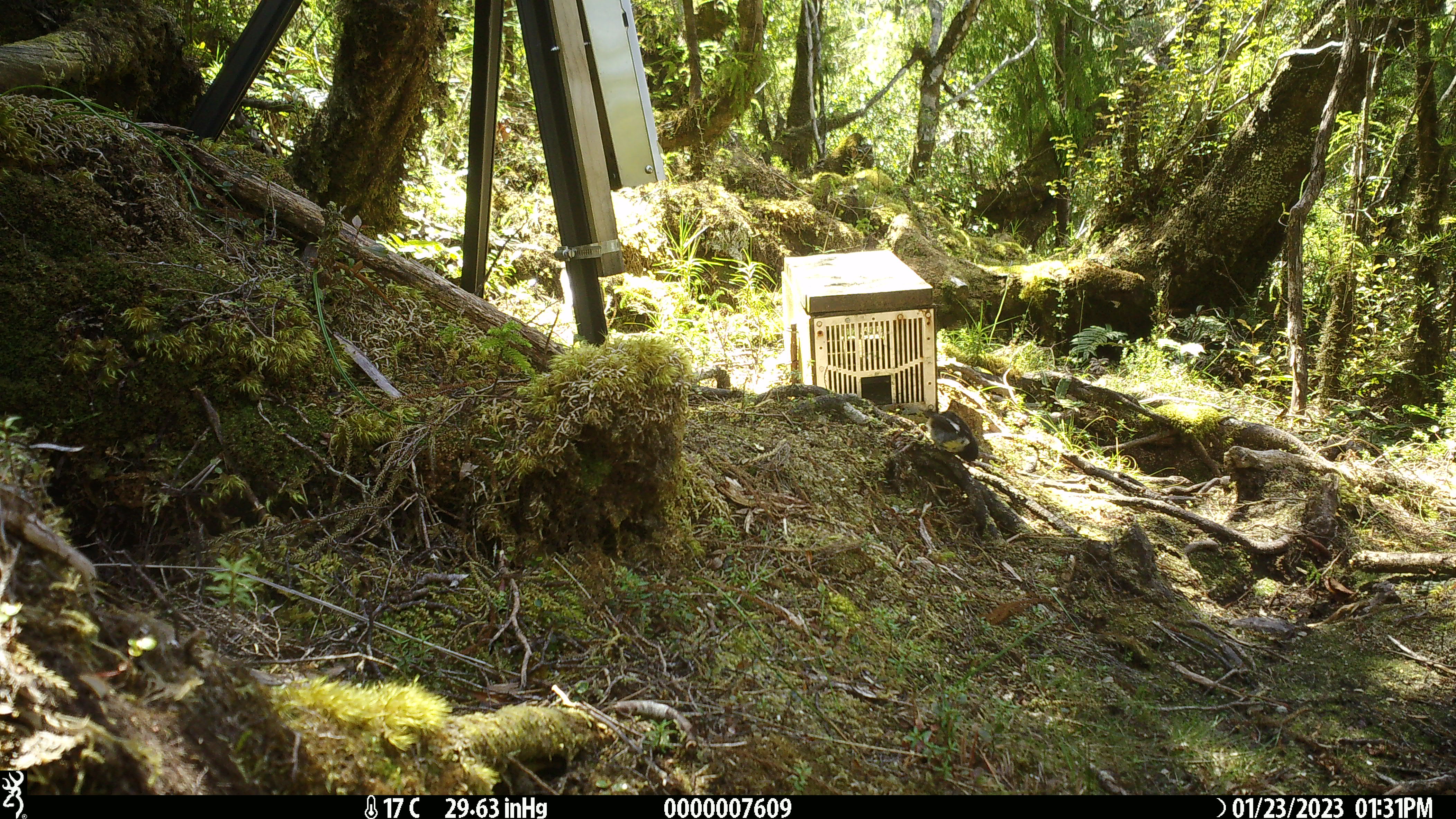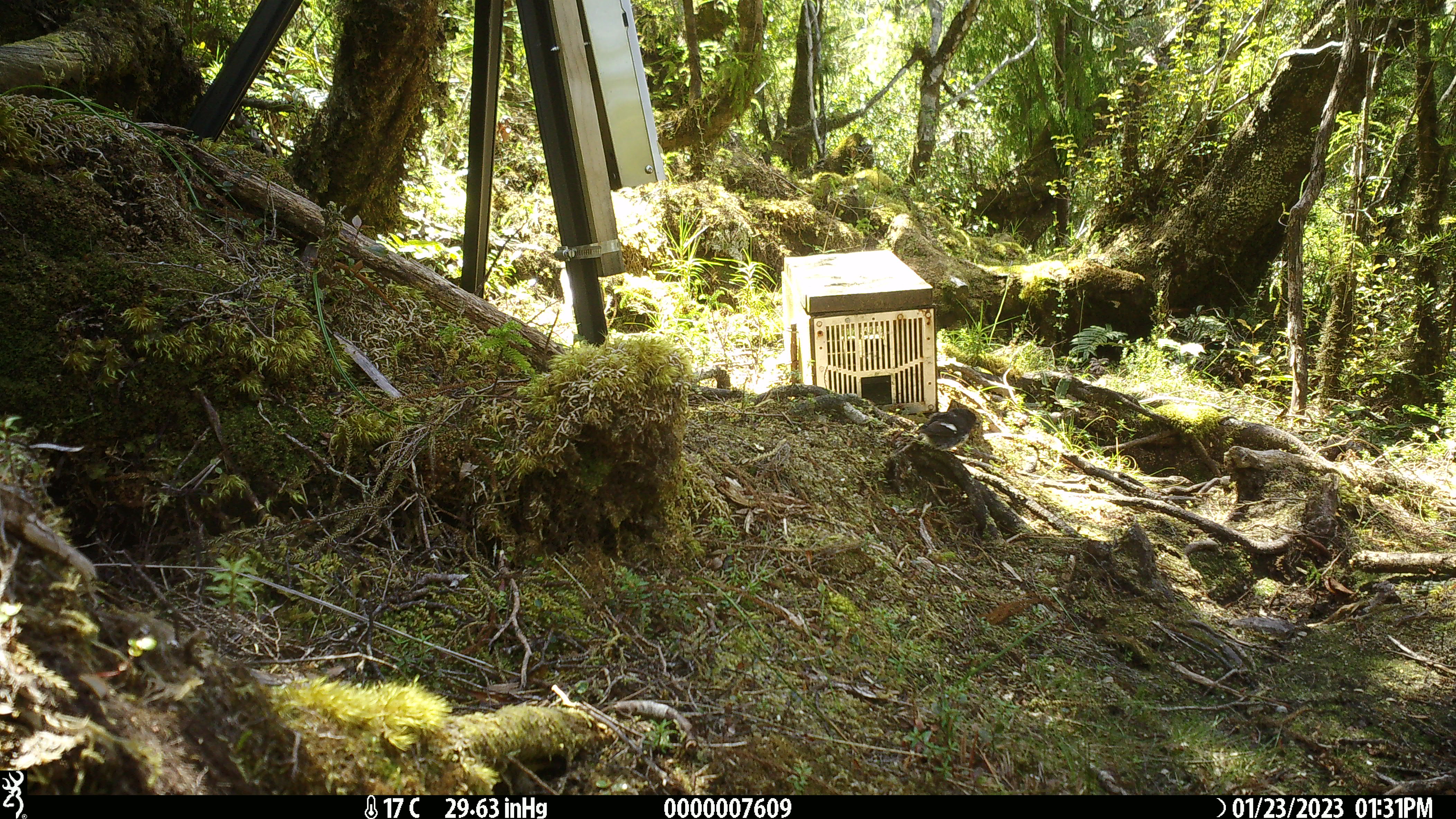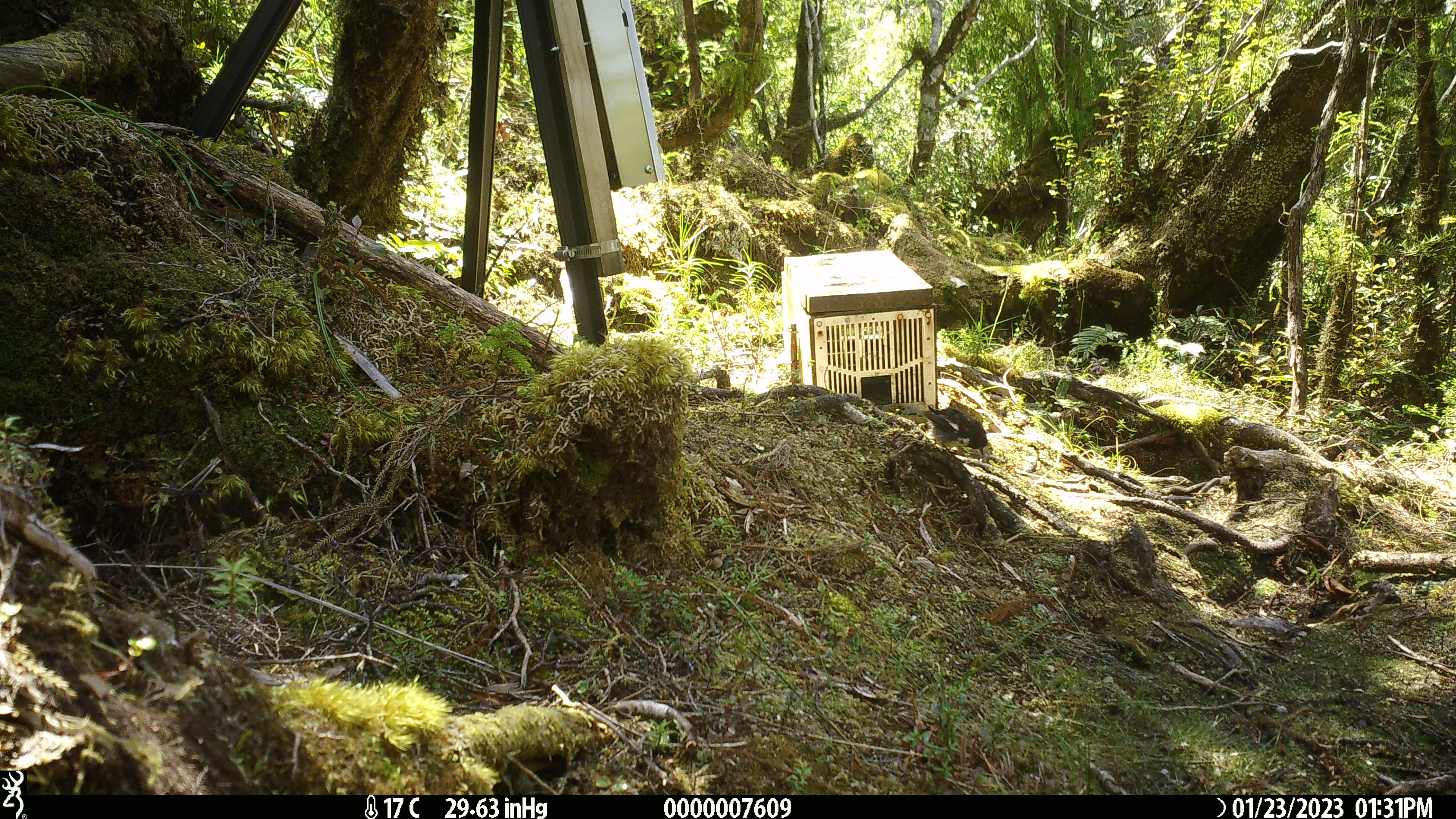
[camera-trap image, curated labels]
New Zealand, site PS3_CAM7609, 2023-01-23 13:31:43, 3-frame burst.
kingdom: Animalia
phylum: Chordata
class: Aves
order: Passeriformes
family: Petroicidae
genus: Petroica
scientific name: Petroica macrocephala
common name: tomtit